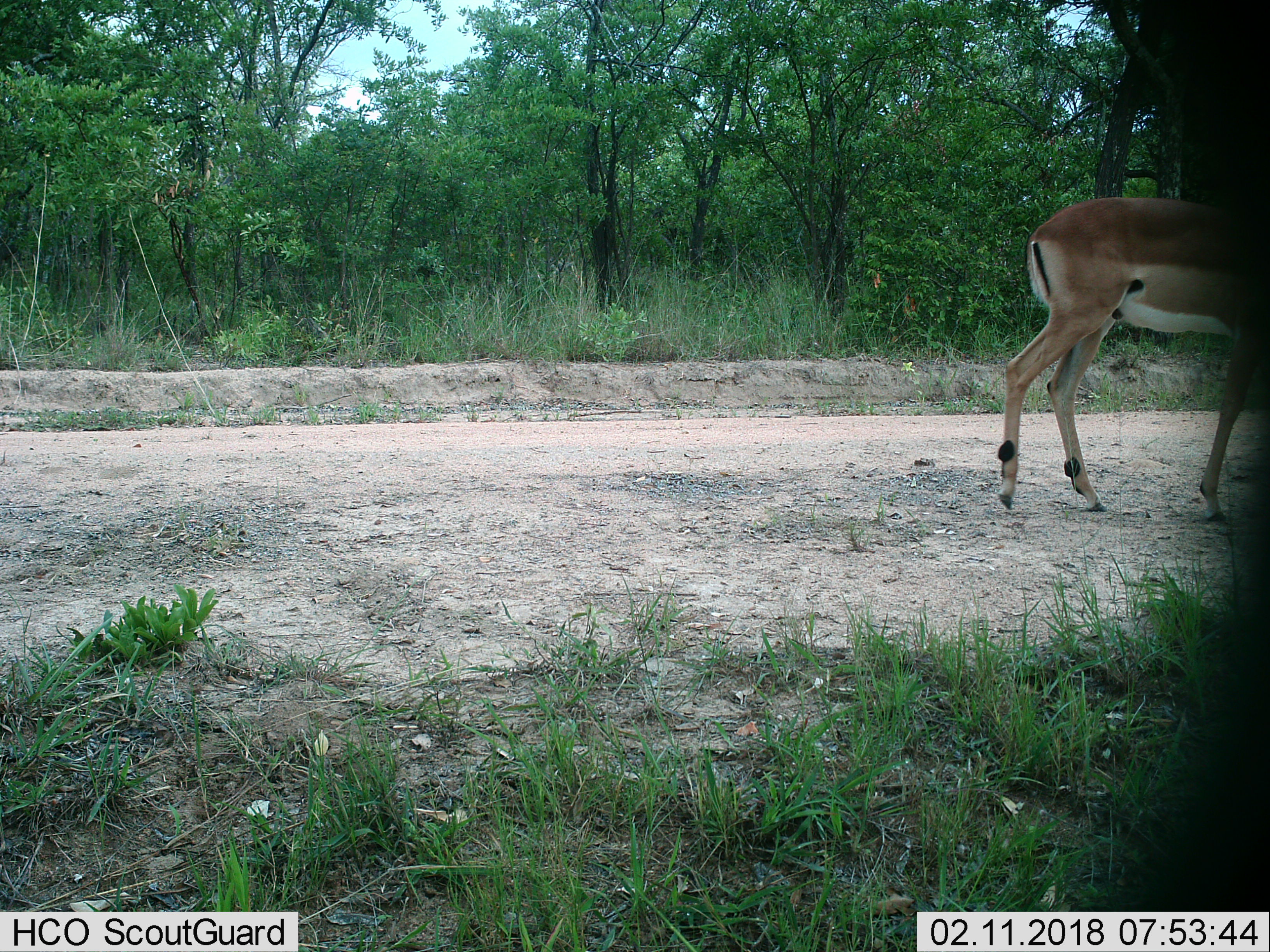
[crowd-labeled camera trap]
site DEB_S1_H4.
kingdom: Animalia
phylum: Chordata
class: Mammalia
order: Artiodactyla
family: Bovidae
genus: Aepyceros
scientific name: Aepyceros melampus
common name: impala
Impala (Aepyceros melampus), count 1. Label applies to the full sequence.